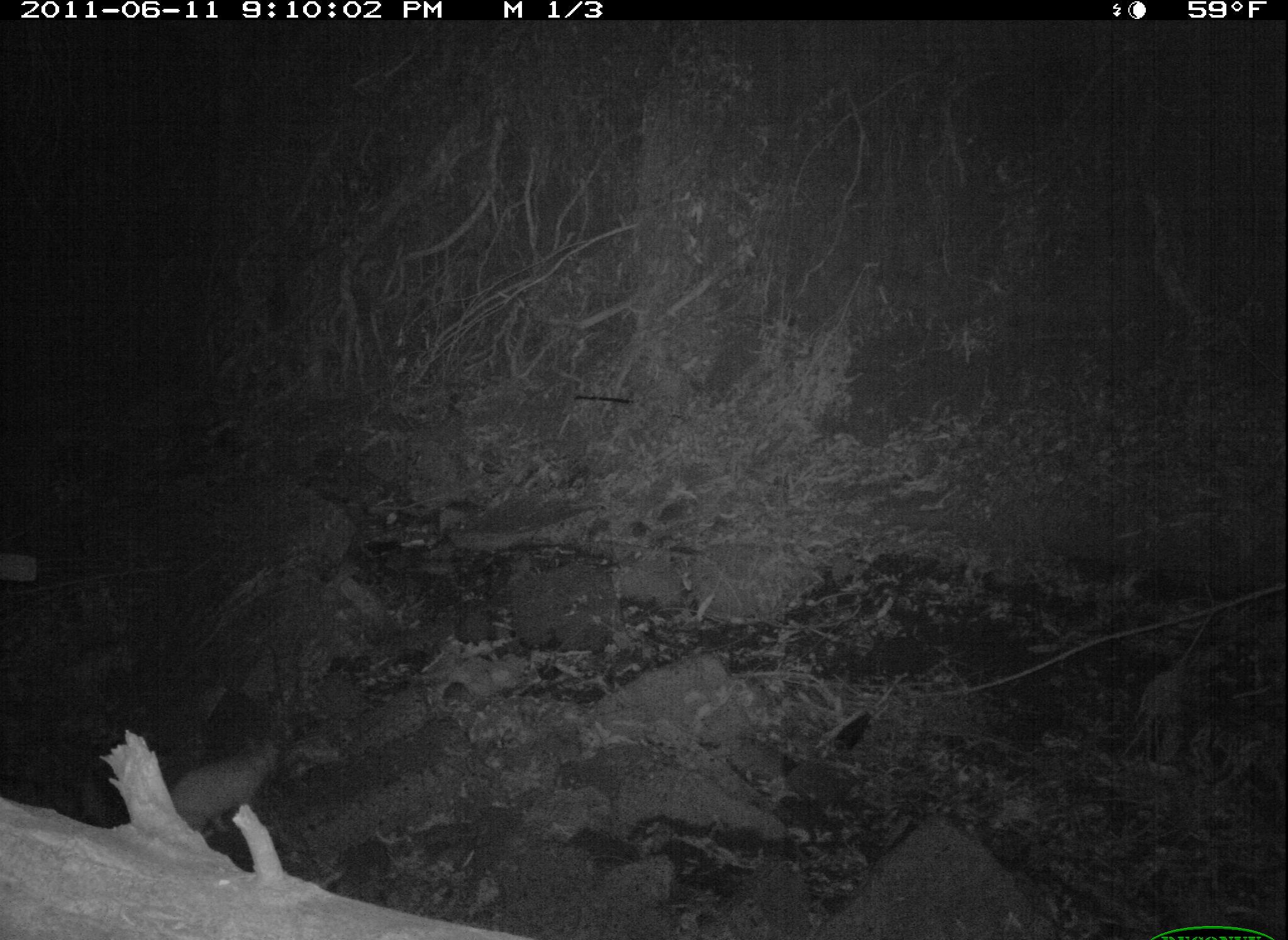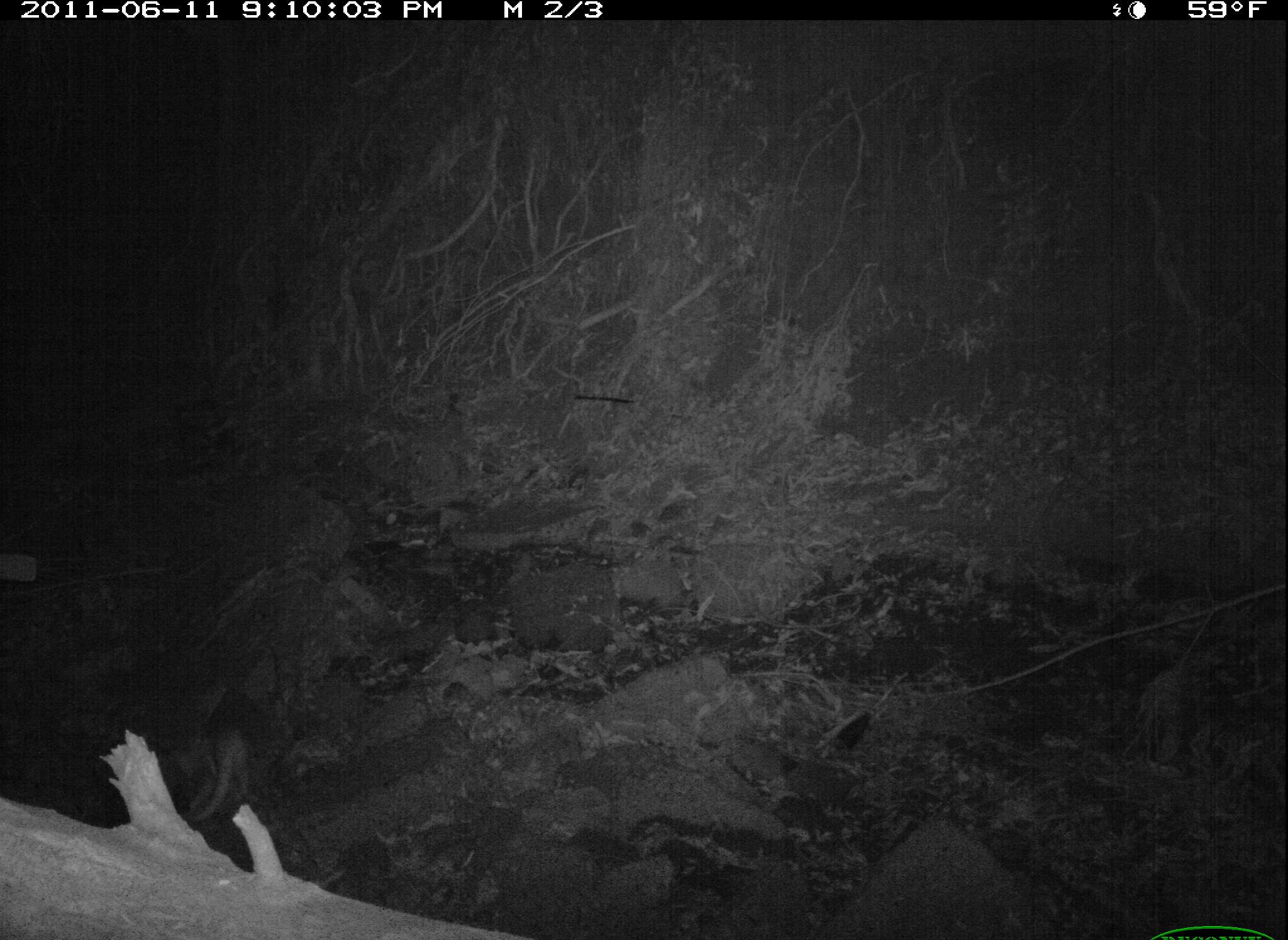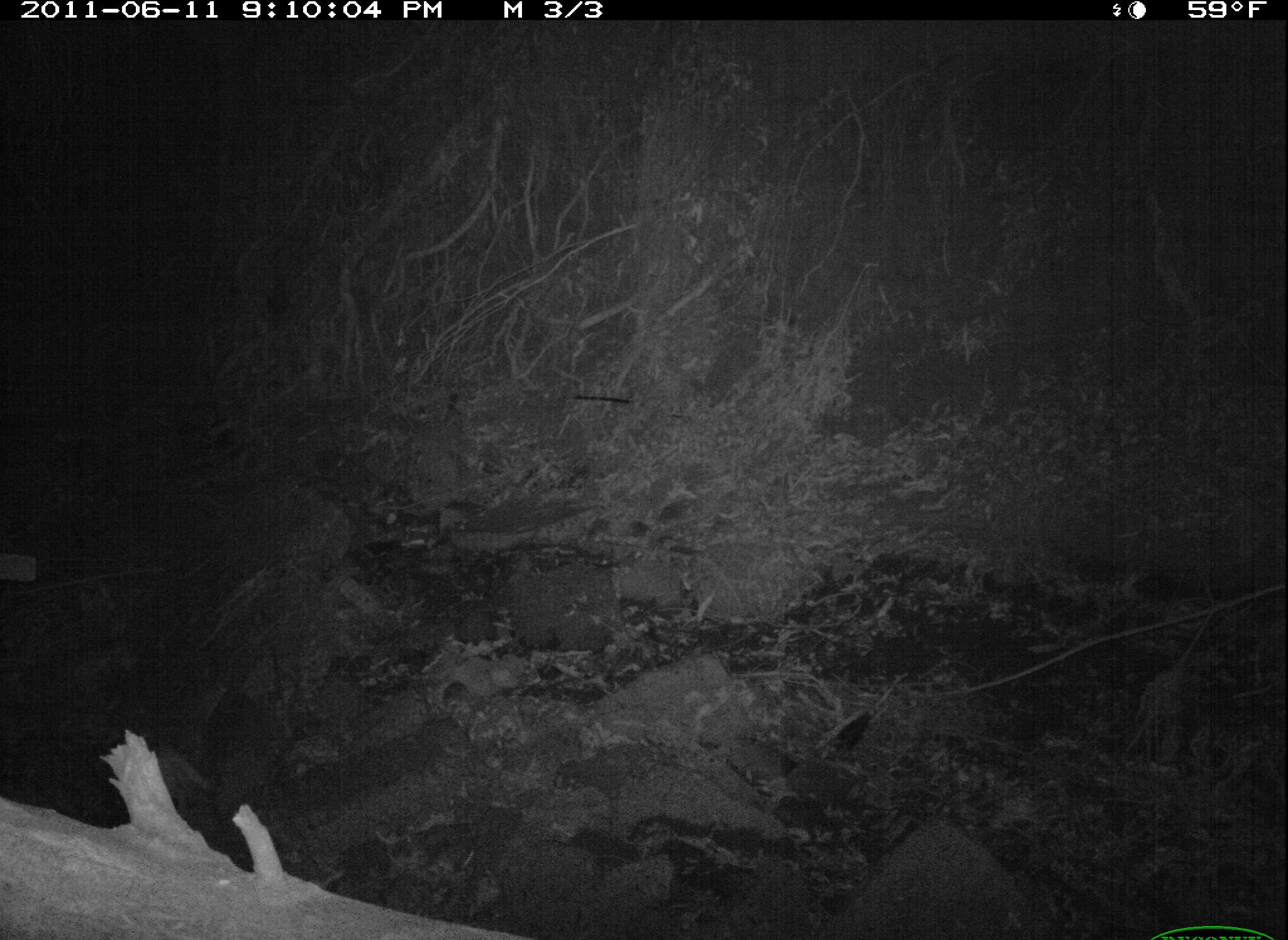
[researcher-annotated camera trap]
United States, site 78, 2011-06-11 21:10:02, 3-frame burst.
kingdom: Animalia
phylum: Chordata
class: Mammalia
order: Carnivora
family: Felidae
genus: Felis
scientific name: Felis catus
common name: cat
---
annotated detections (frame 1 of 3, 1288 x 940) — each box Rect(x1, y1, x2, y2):
cat: Rect(167, 739, 287, 839)